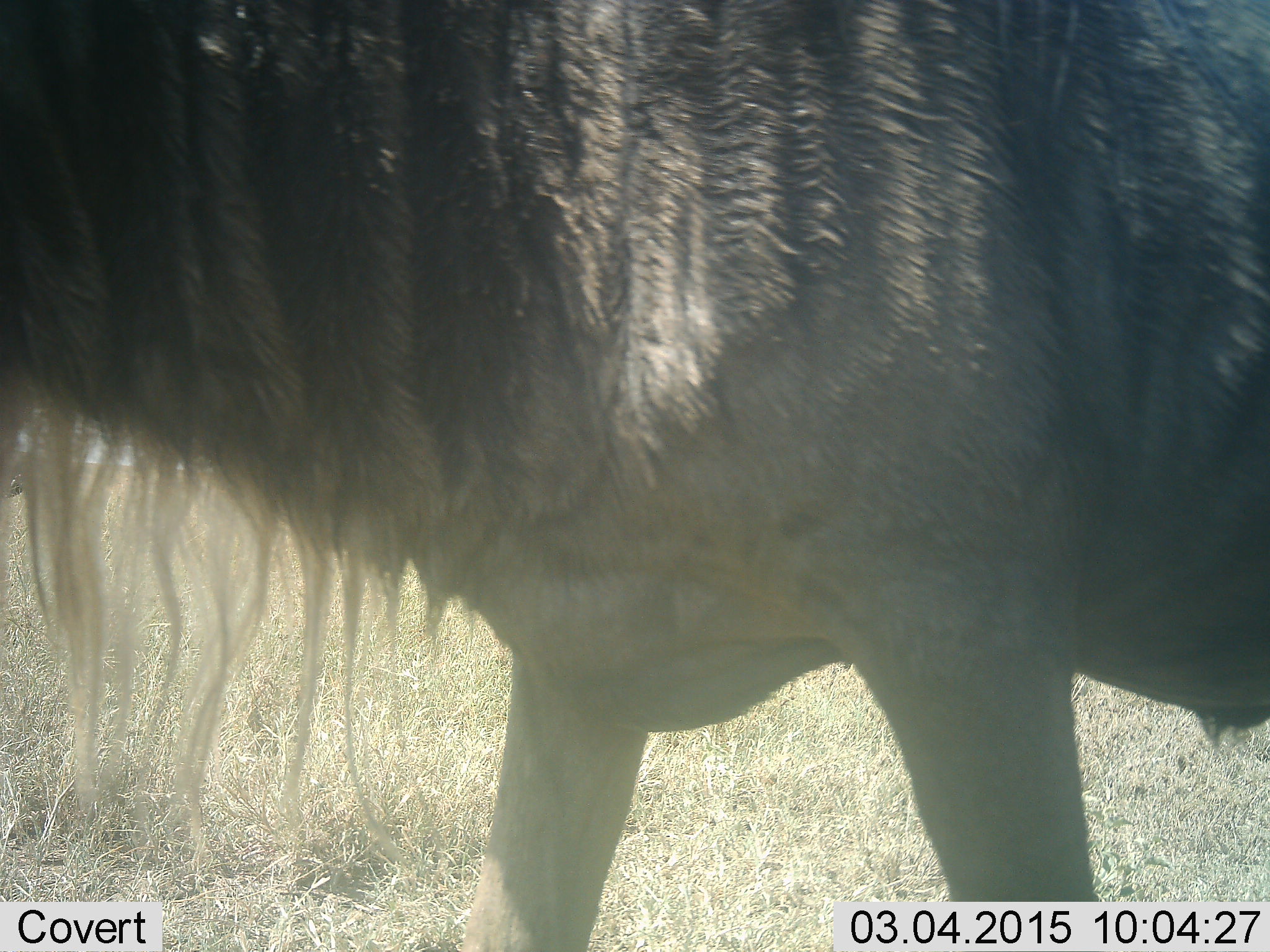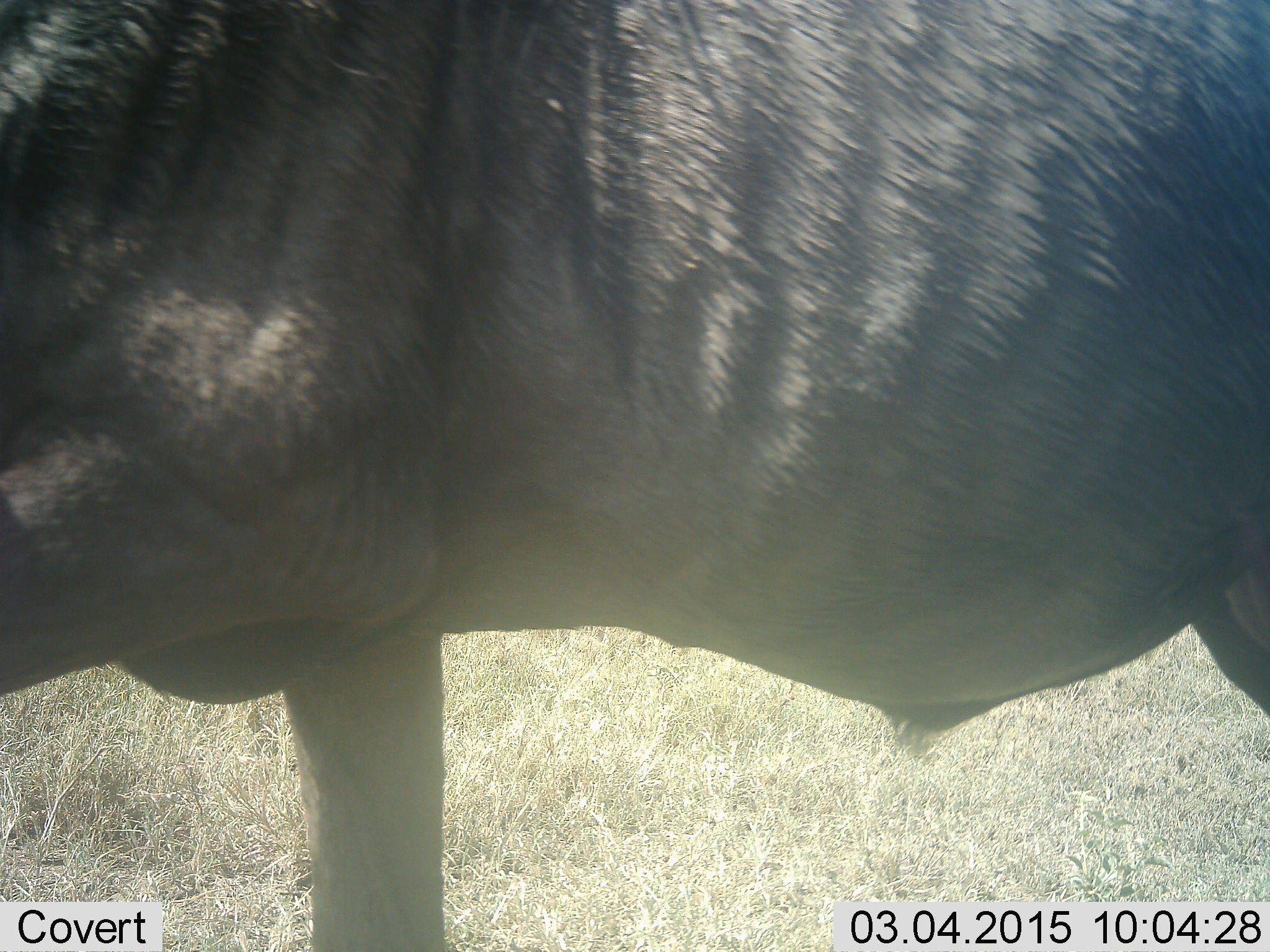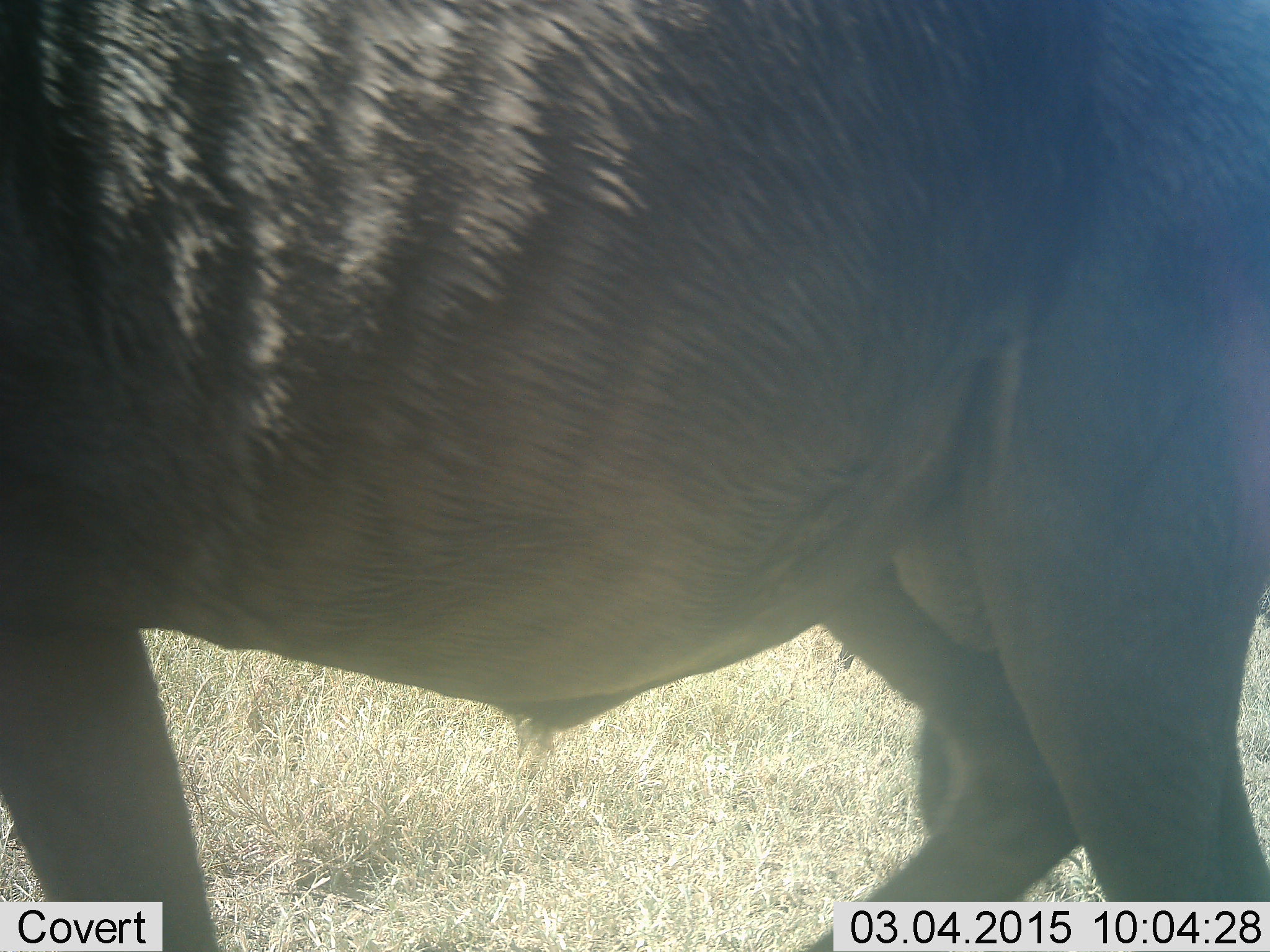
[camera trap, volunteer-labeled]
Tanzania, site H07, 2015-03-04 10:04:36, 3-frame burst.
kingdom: Animalia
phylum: Chordata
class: Mammalia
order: Artiodactyla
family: Bovidae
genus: Connochaetes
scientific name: Connochaetes taurinus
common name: blue wildebeest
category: wildebeest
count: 1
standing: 0%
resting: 0%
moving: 100%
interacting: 0%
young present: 0%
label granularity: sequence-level